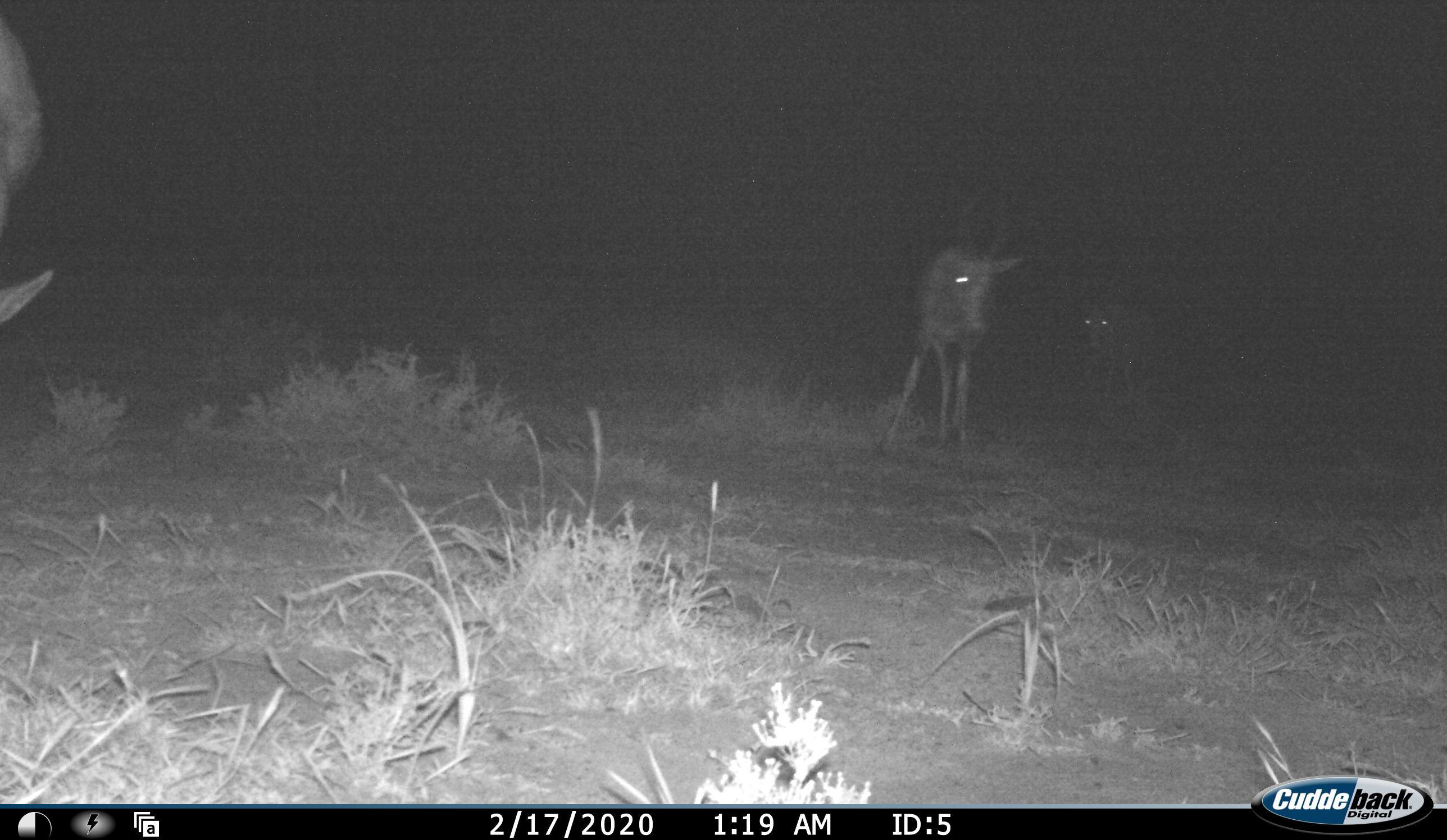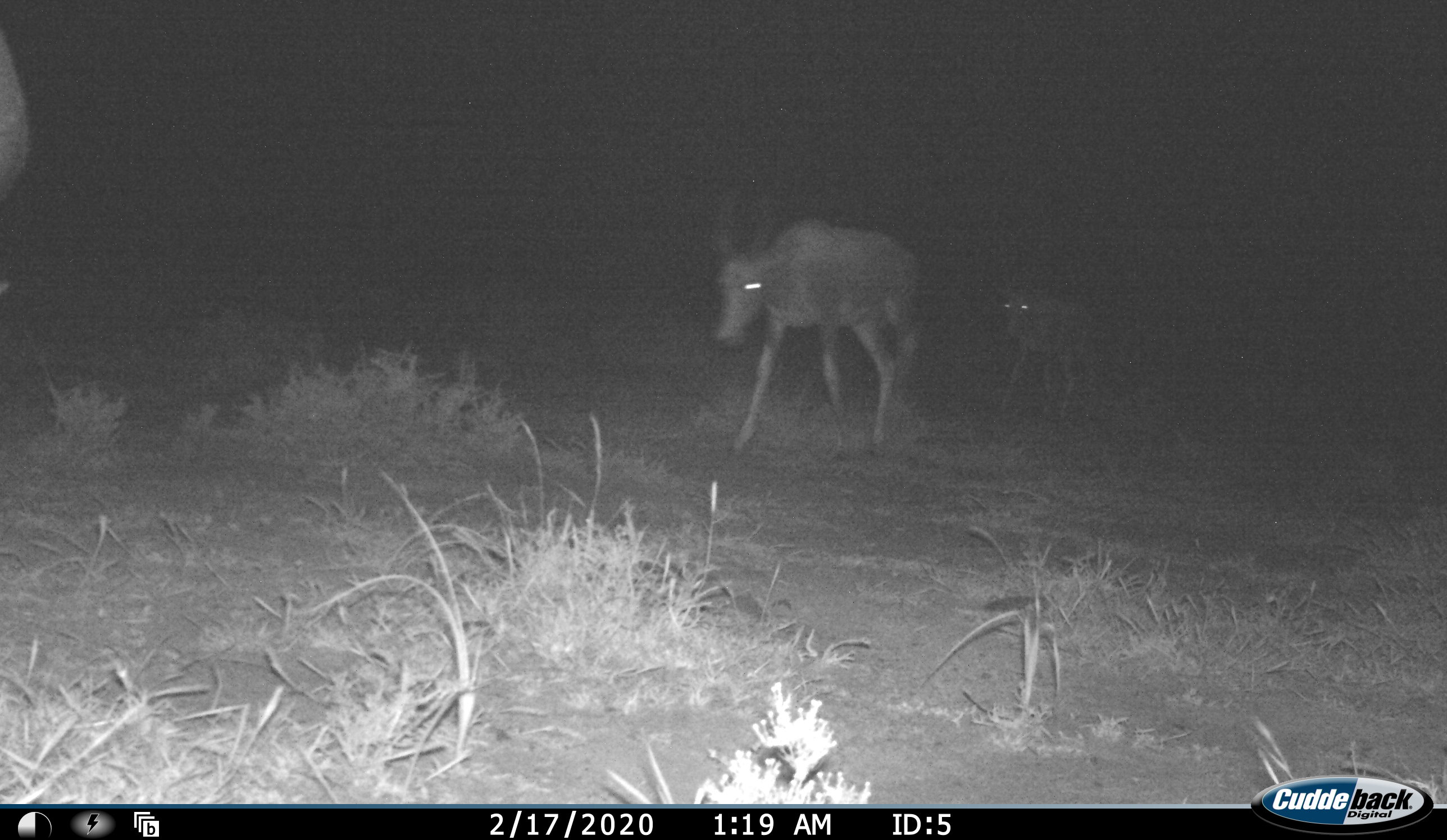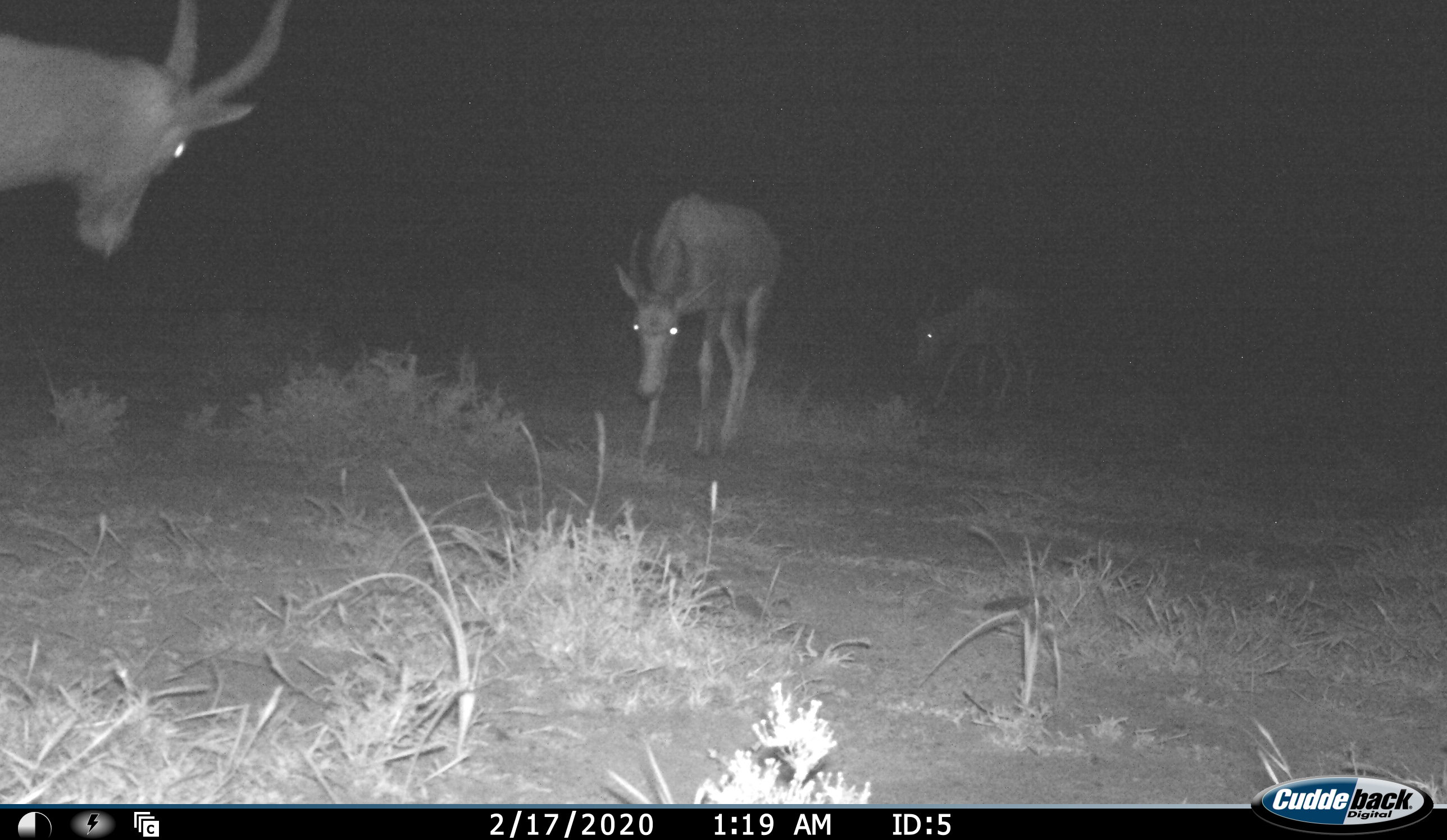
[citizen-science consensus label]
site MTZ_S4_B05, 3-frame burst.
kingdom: Animalia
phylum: Chordata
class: Mammalia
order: Artiodactyla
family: Bovidae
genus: Damaliscus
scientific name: Damaliscus pygargus phillipsi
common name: blesbok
Blesbok (Damaliscus pygargus phillipsi), count 3. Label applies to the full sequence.